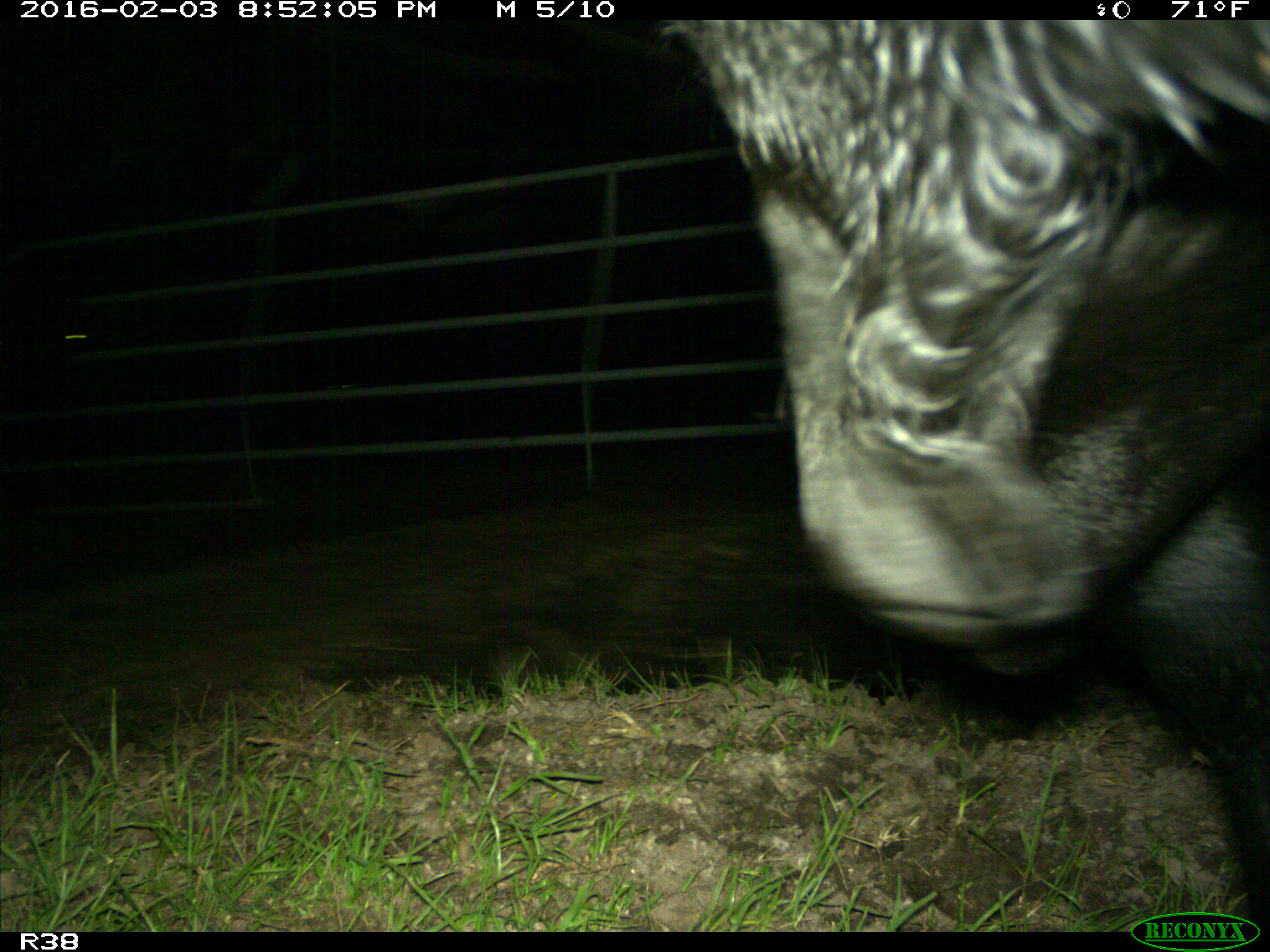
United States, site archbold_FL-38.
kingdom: Animalia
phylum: Chordata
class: Mammalia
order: Artiodactyla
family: Bovidae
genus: Bos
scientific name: Bos taurus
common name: domestic cow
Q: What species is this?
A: Bos taurus (domestic cow).